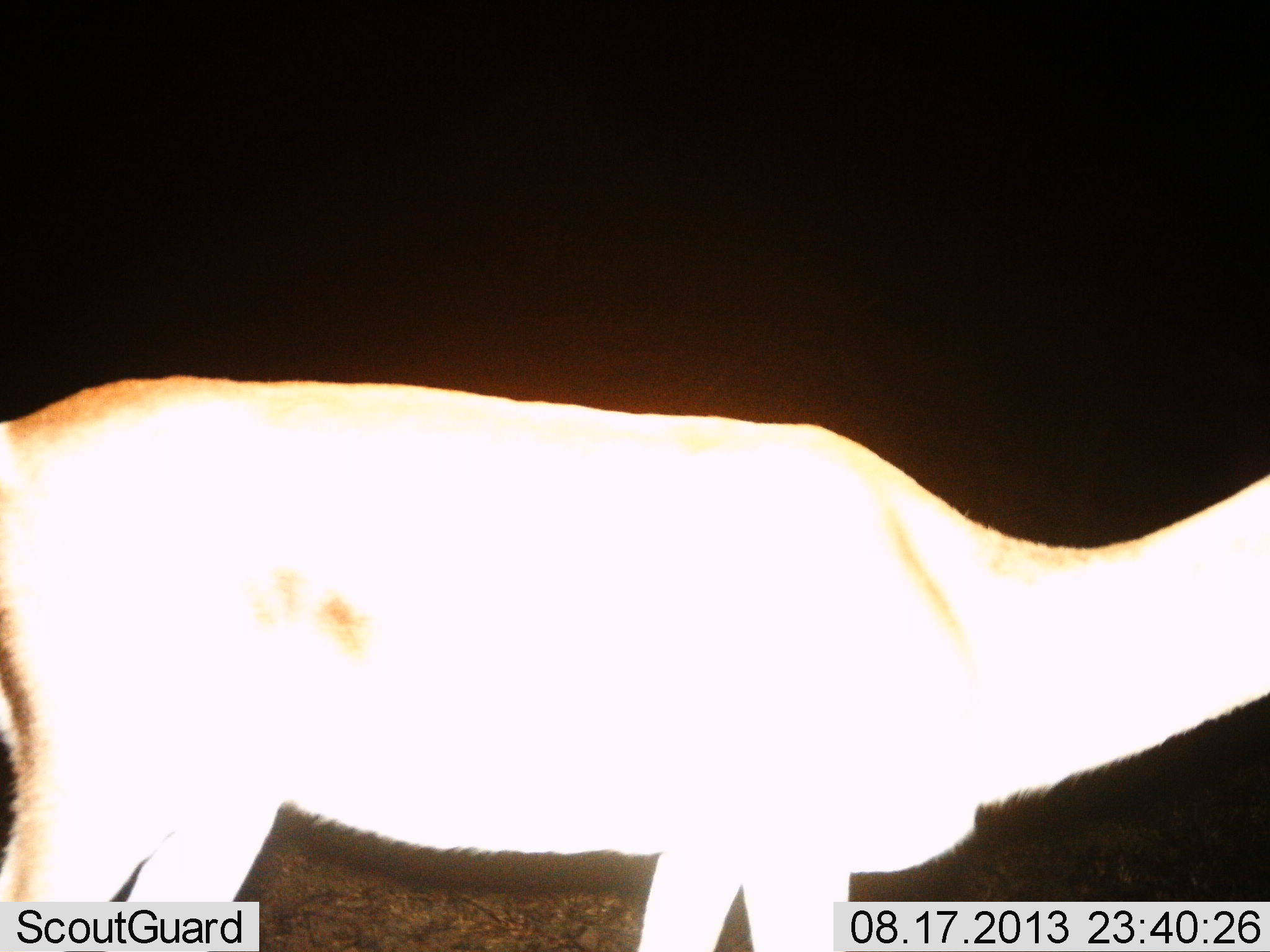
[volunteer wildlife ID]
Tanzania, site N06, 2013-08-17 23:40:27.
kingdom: Animalia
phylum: Chordata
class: Mammalia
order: Artiodactyla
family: Bovidae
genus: Nanger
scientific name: Nanger granti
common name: grant's gazelle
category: gazellegrants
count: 1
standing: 92%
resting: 0%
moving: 8%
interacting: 0%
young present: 0%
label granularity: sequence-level